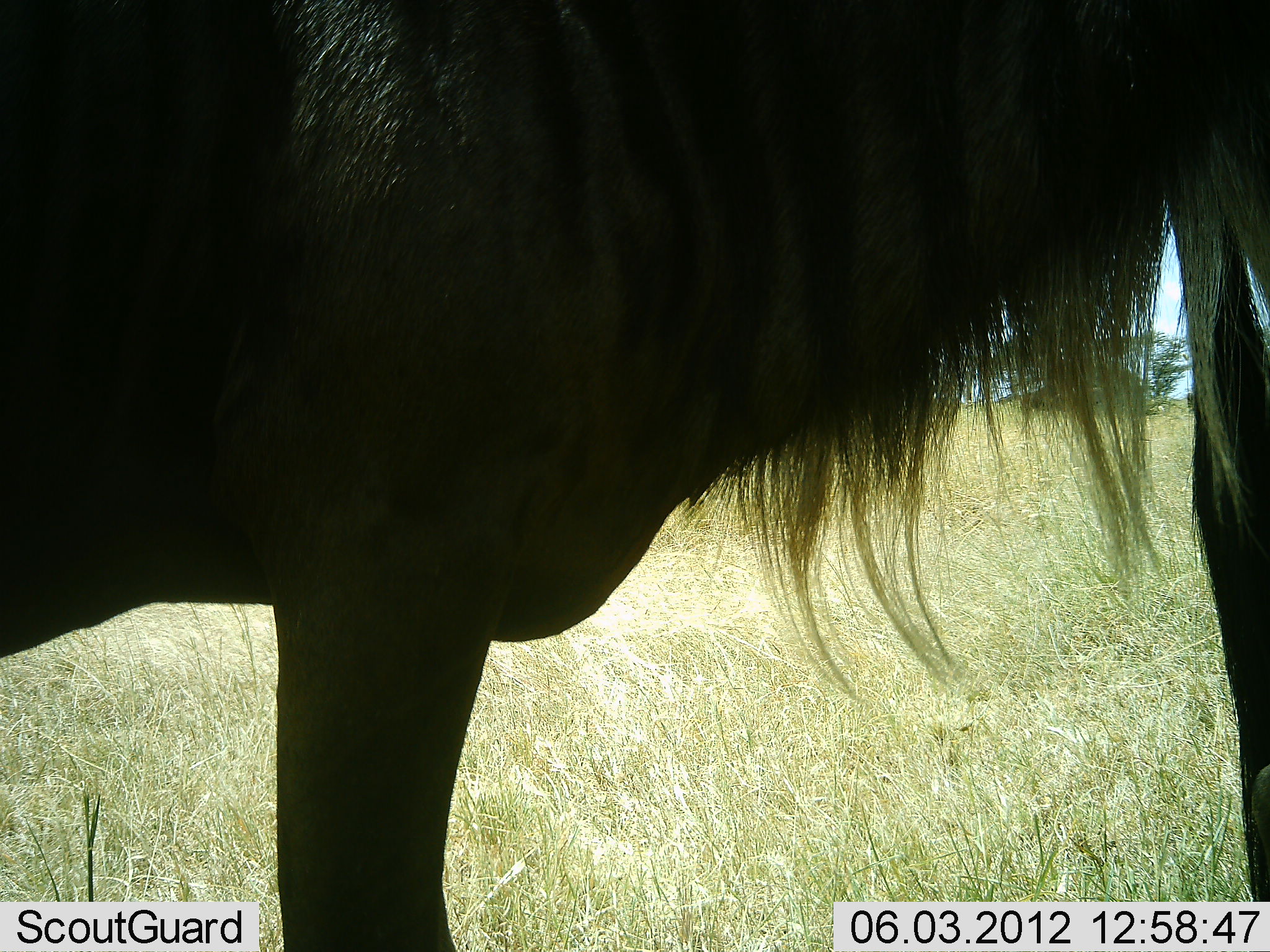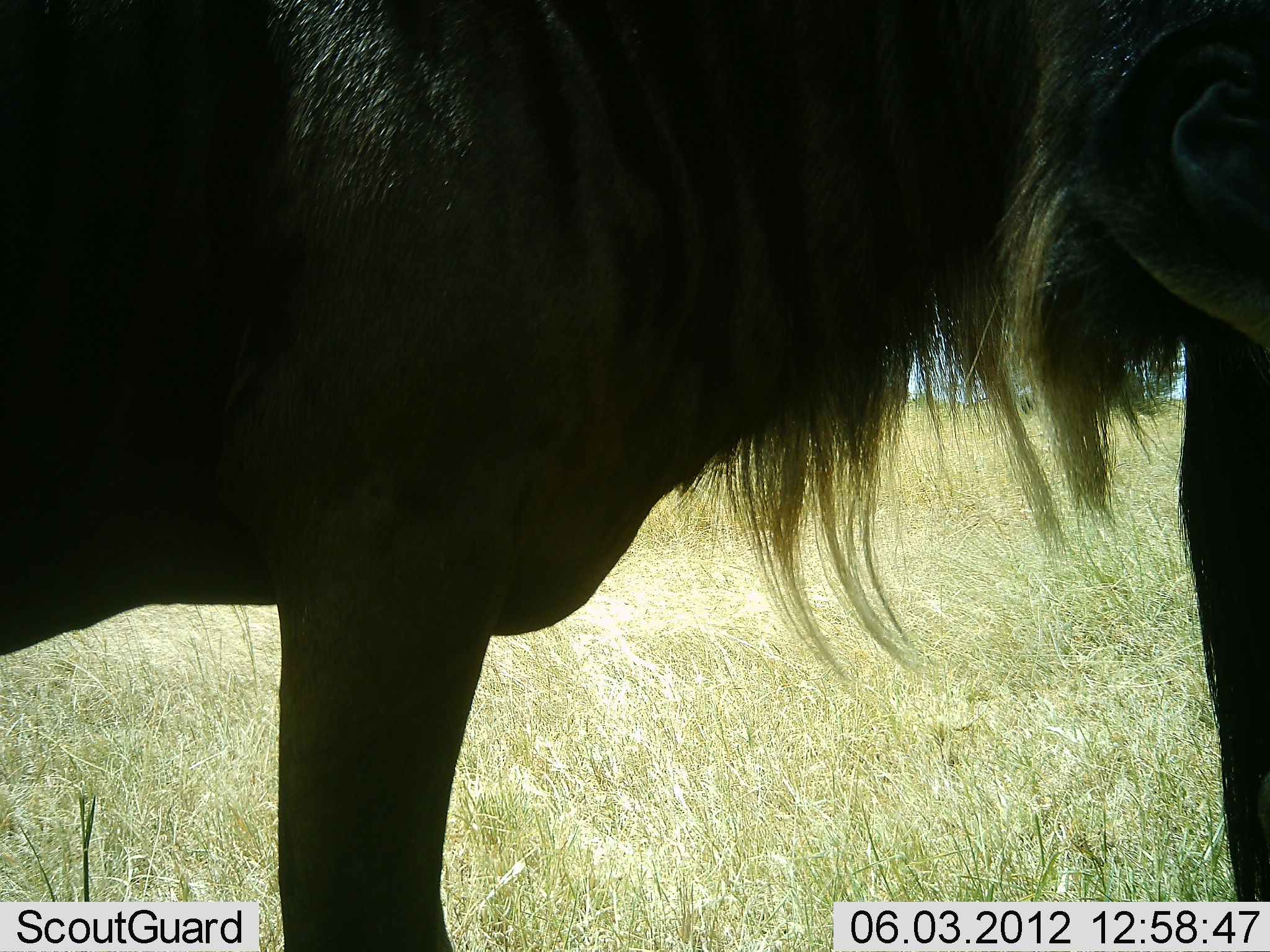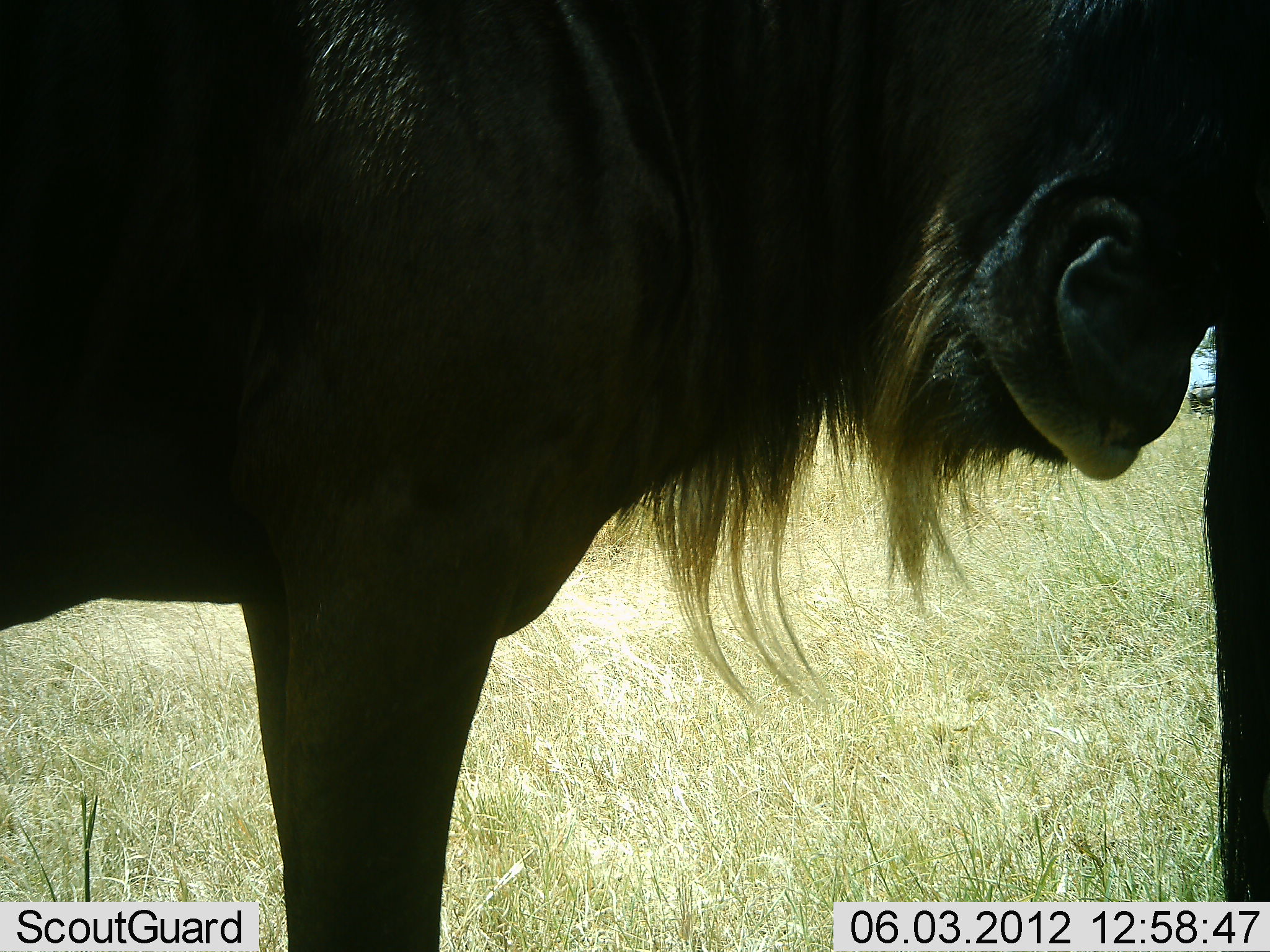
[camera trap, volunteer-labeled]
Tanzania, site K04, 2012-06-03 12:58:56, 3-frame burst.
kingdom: Animalia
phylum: Chordata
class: Mammalia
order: Artiodactyla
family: Bovidae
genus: Connochaetes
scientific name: Connochaetes taurinus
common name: blue wildebeest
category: wildebeest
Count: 2.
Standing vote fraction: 100%.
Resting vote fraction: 0%.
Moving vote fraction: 0%.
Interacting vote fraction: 10%.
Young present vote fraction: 0%.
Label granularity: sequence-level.